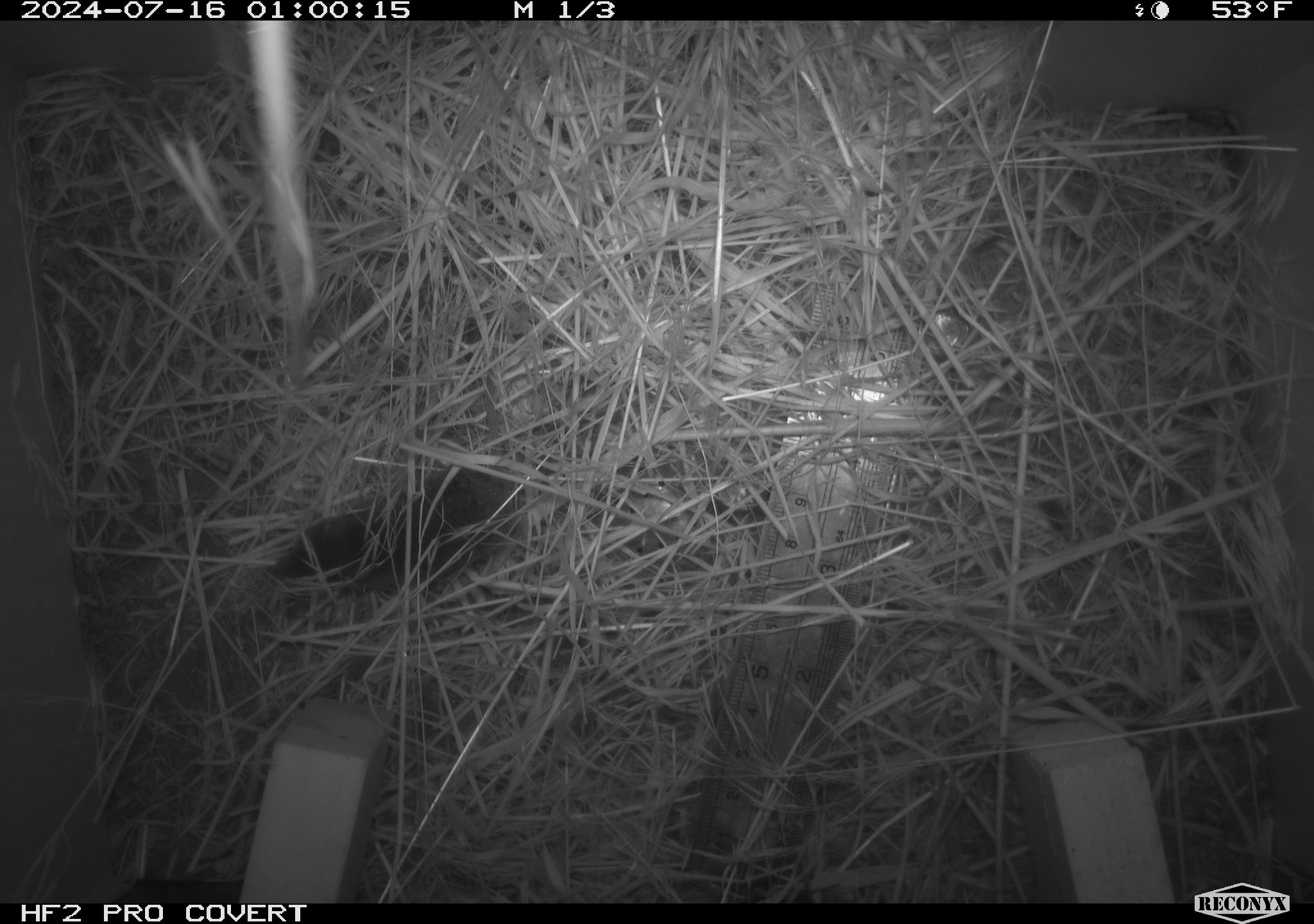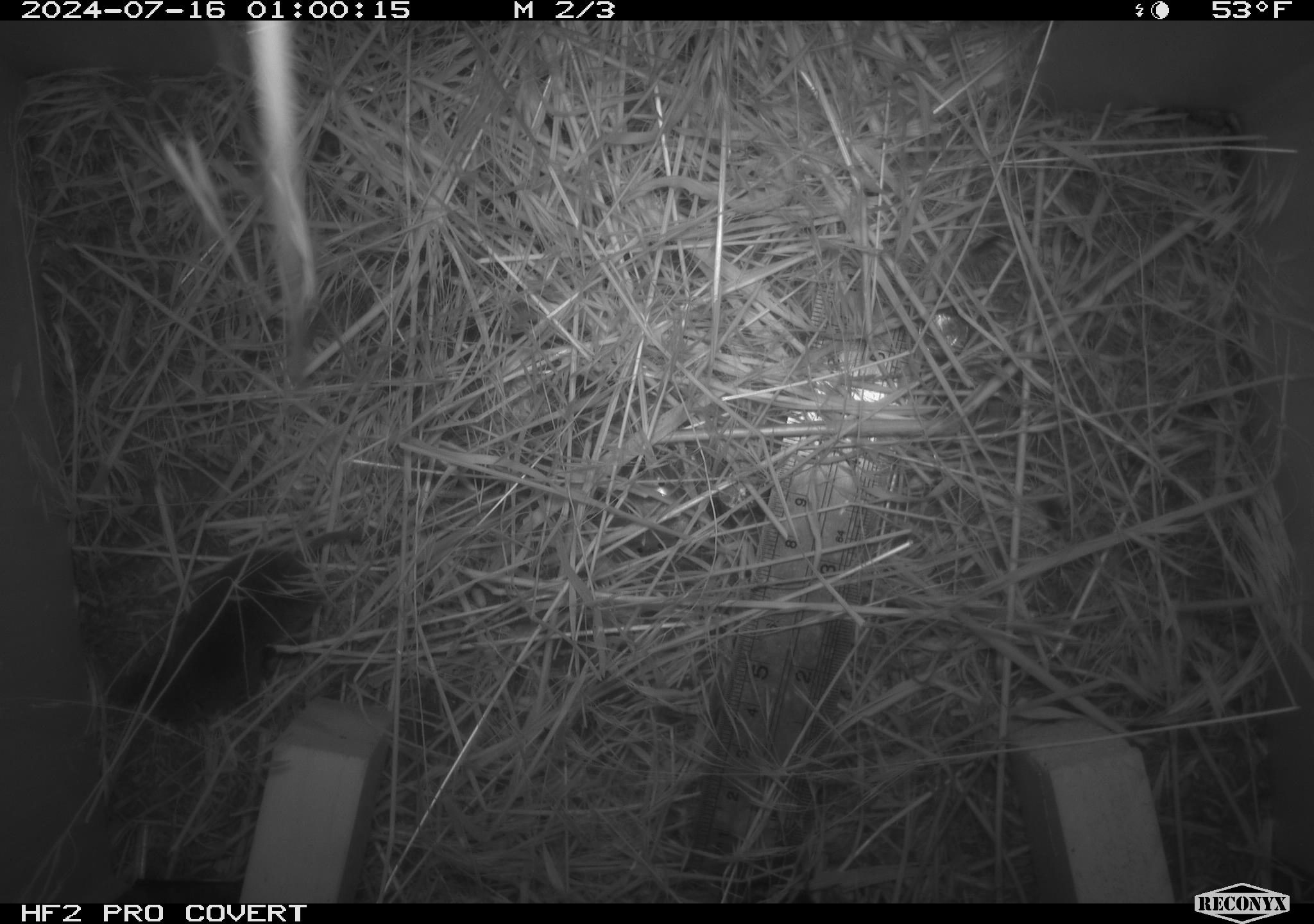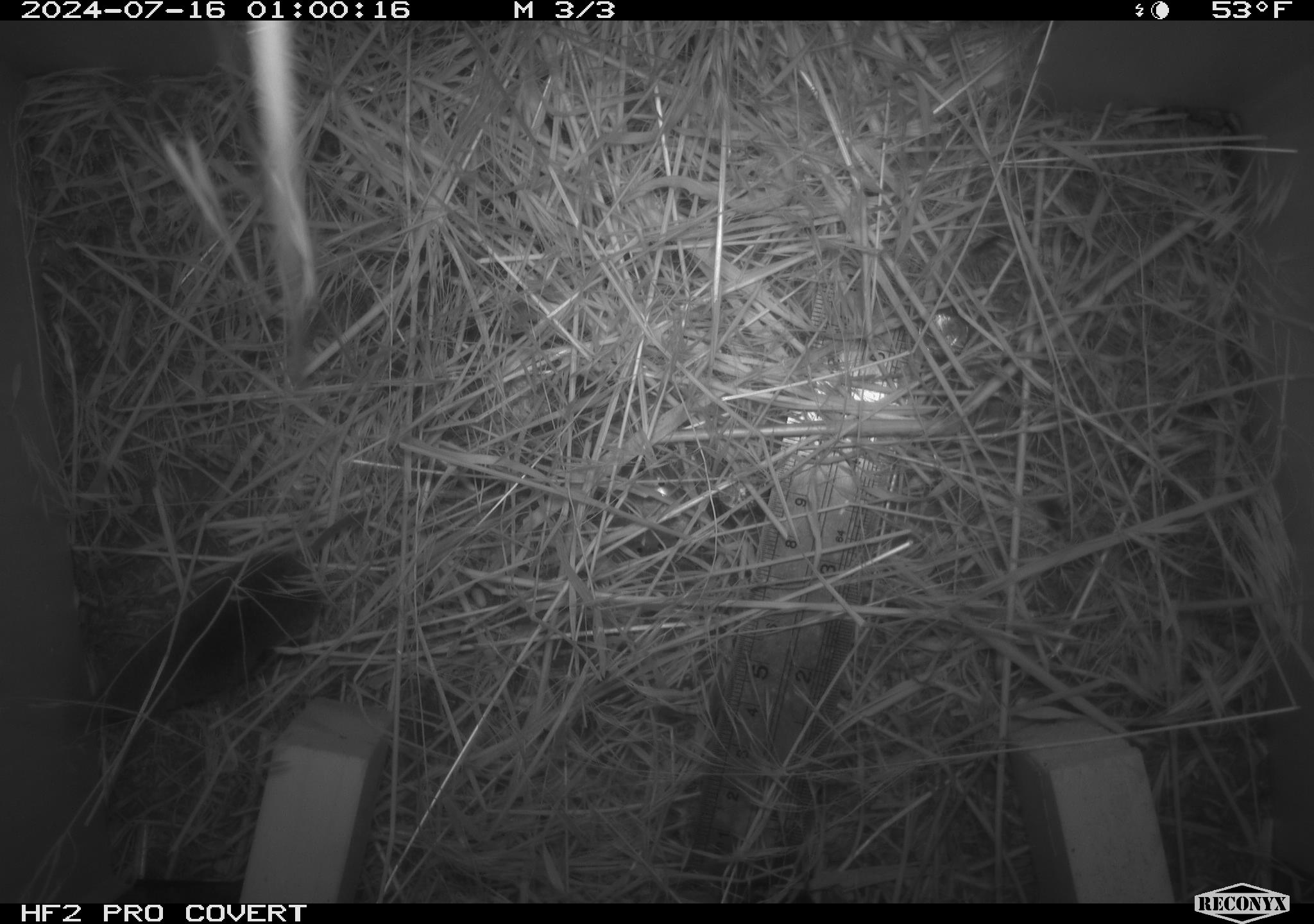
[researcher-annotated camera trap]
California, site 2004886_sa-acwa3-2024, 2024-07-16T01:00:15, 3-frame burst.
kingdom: Animalia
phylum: Chordata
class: Mammalia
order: Eulipotyphla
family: Soricidae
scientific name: Soricidae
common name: shrews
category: soricidae family